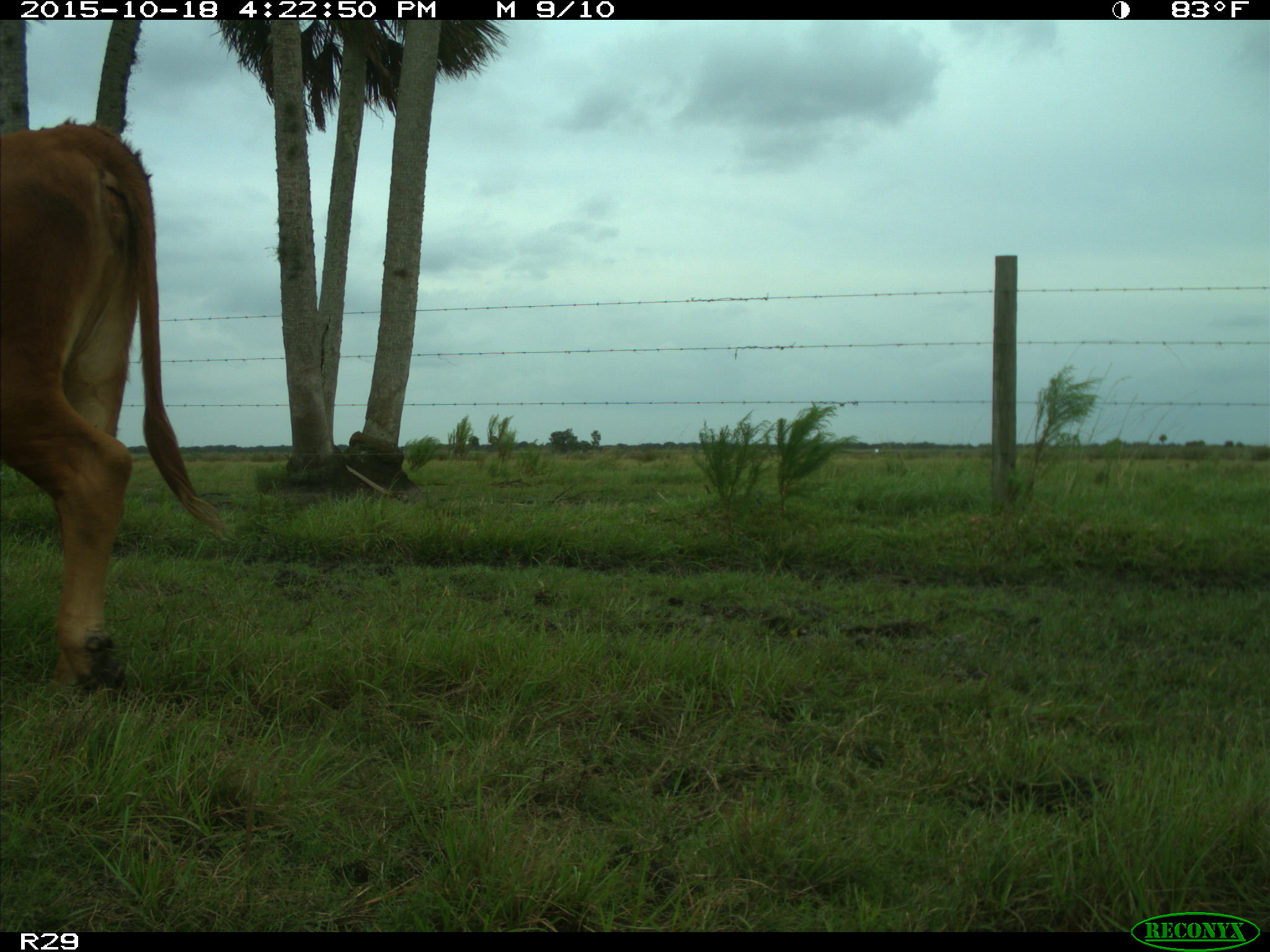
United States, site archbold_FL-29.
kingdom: Animalia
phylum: Chordata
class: Mammalia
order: Artiodactyla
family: Bovidae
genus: Bos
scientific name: Bos taurus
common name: domestic cow